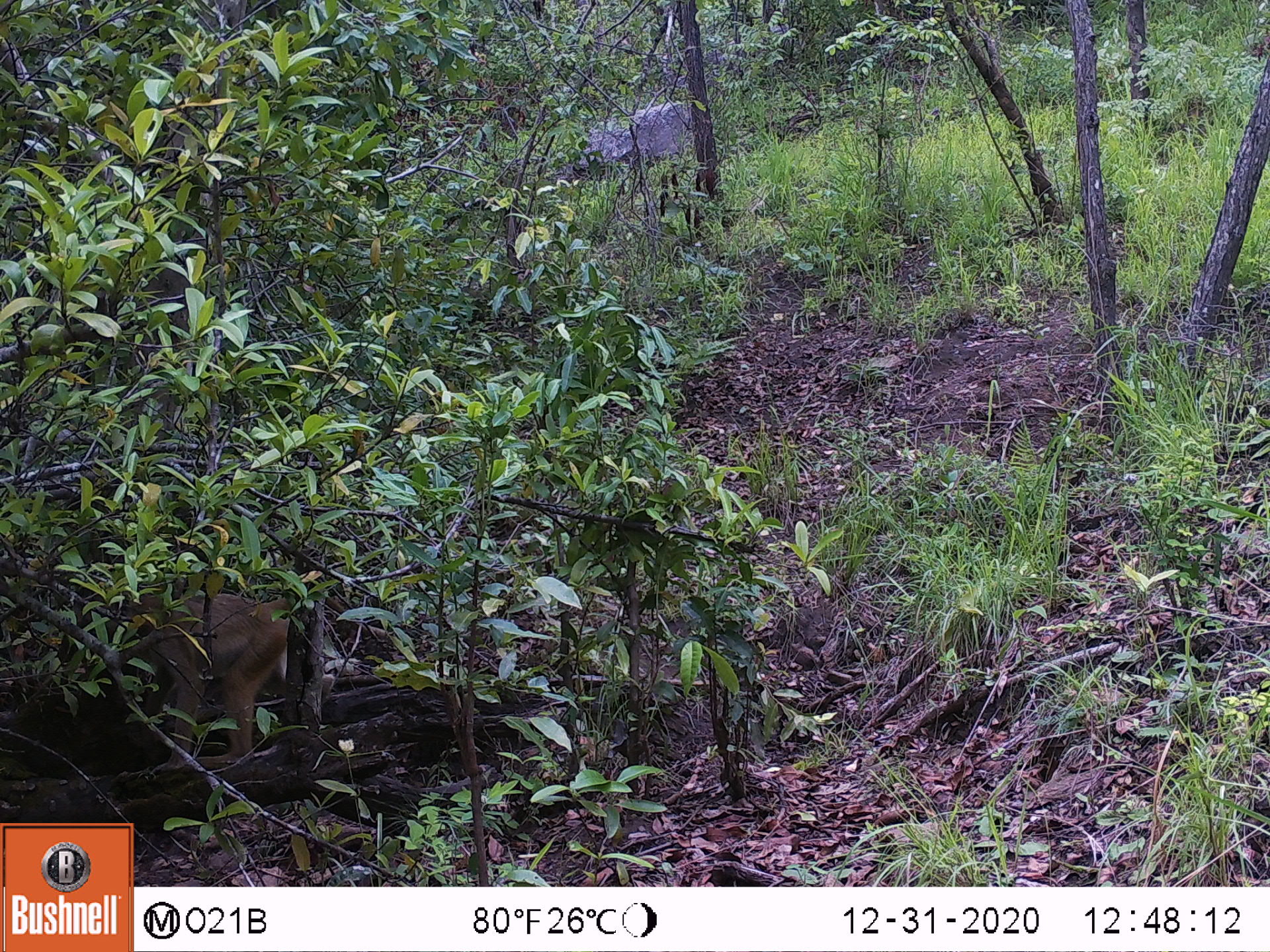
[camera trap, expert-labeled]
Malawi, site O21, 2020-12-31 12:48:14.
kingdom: Animalia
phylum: Chordata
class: Mammalia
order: Primates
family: Cercopithecidae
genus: Papio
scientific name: Papio cynocephalus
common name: yellow baboon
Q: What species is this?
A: Yellow baboon (Papio cynocephalus).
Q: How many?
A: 1.